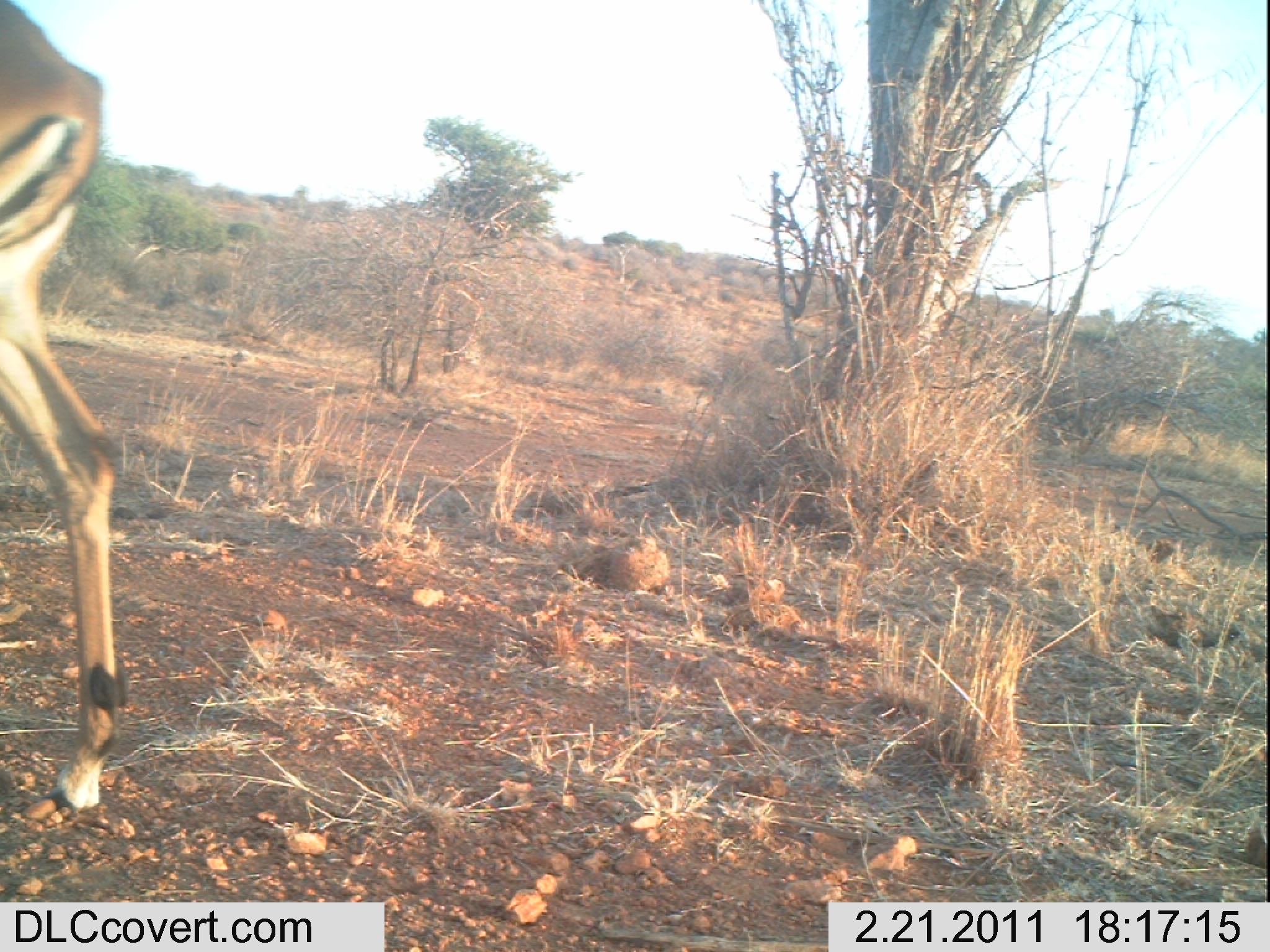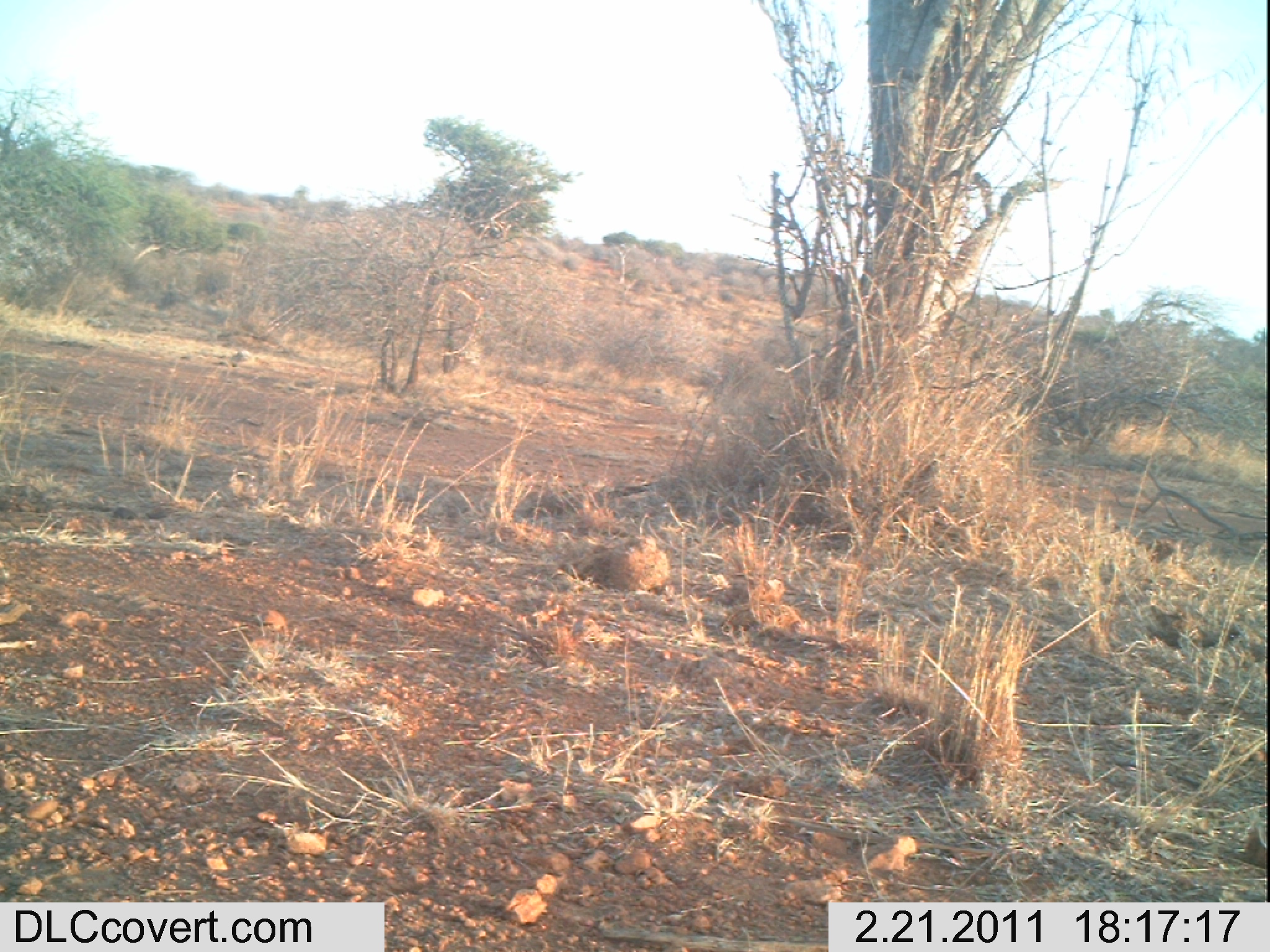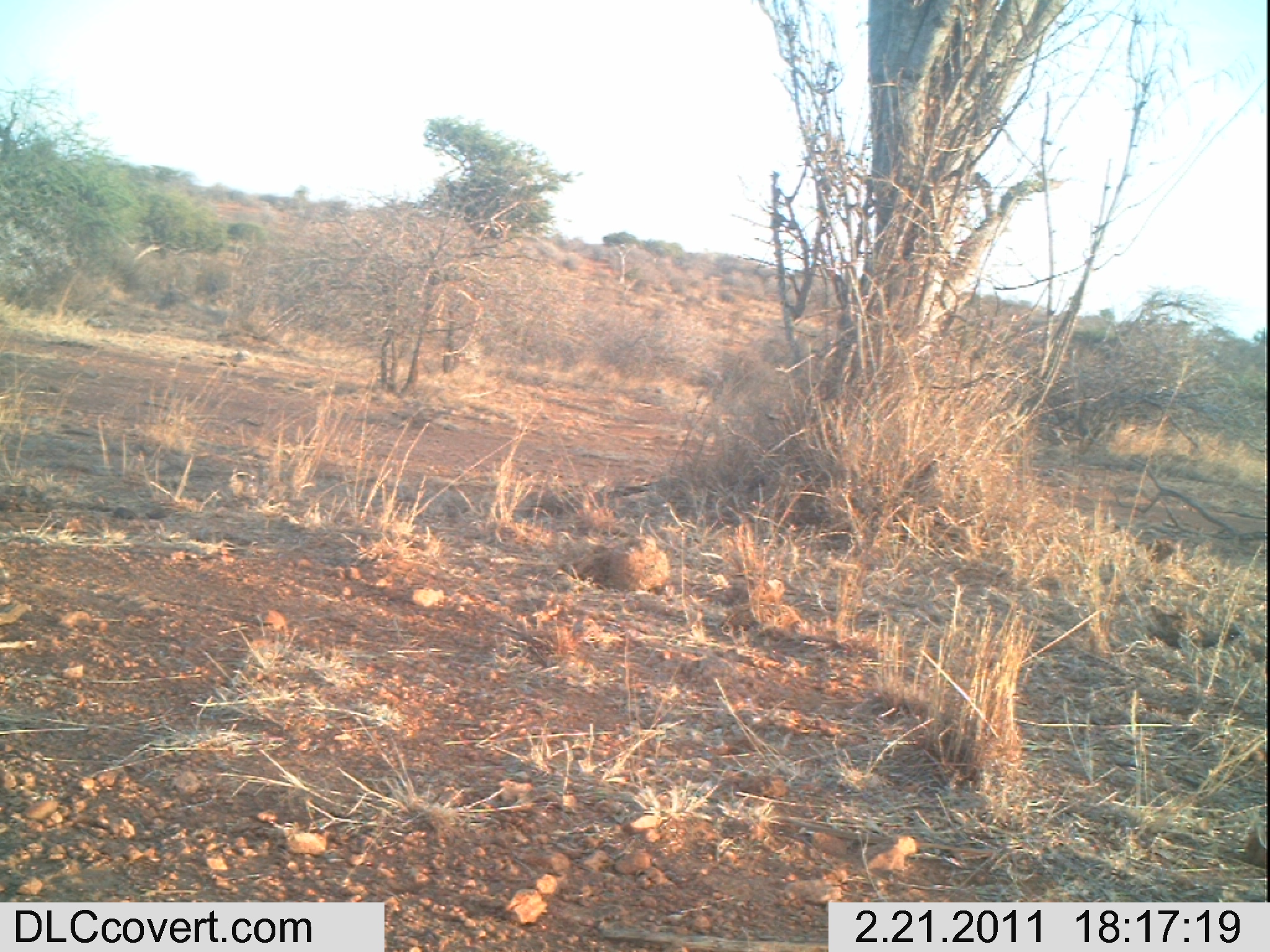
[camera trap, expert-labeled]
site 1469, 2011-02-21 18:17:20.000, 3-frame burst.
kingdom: Animalia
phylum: Chordata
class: Mammalia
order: Artiodactyla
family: Bovidae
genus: Aepyceros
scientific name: Aepyceros melampus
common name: impala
Aepyceros melampus (impala), count 1.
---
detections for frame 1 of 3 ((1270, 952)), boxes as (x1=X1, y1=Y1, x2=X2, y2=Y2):
aepyceros melampus: (x1=1, y1=3, x2=121, y2=808)